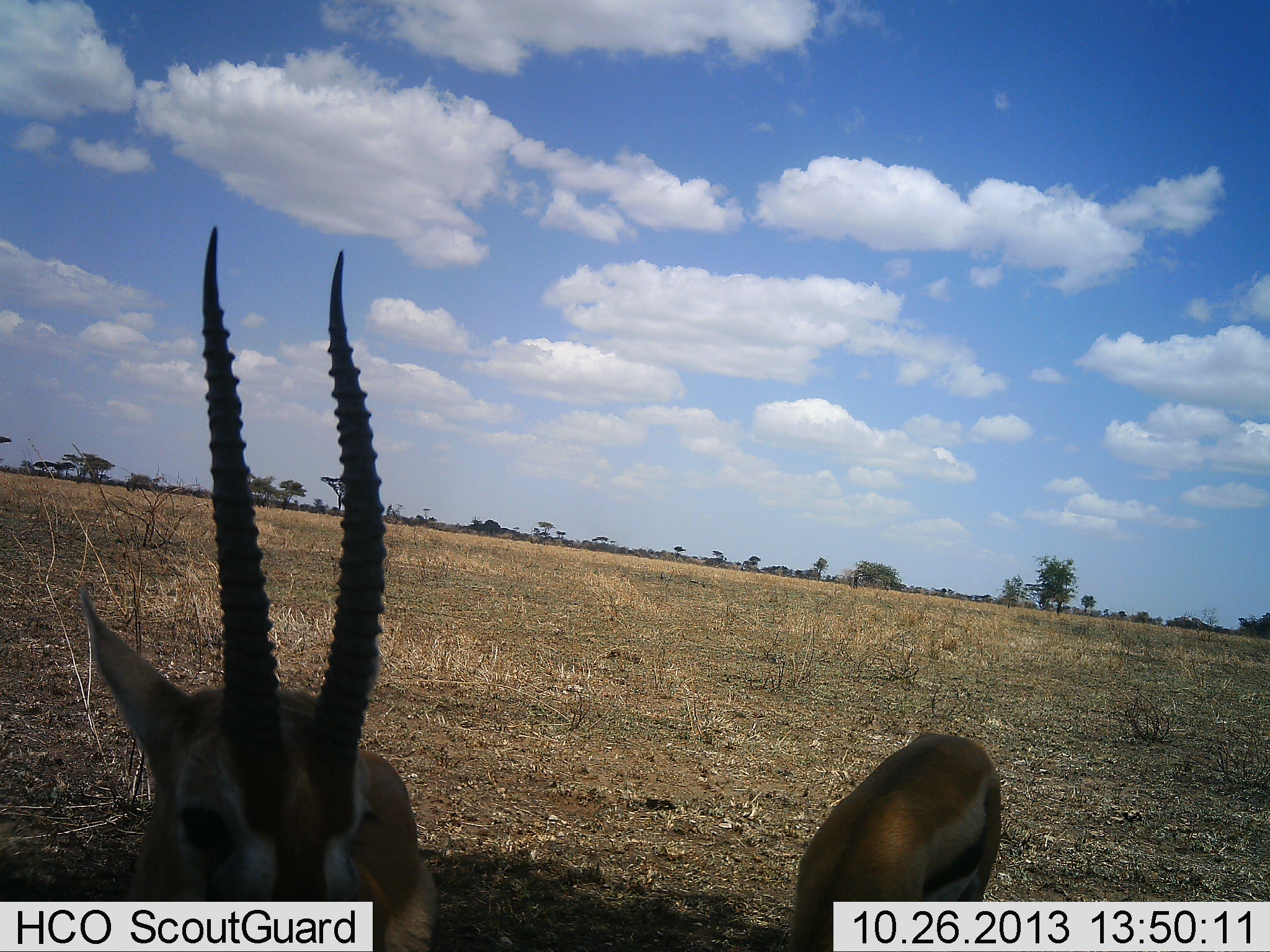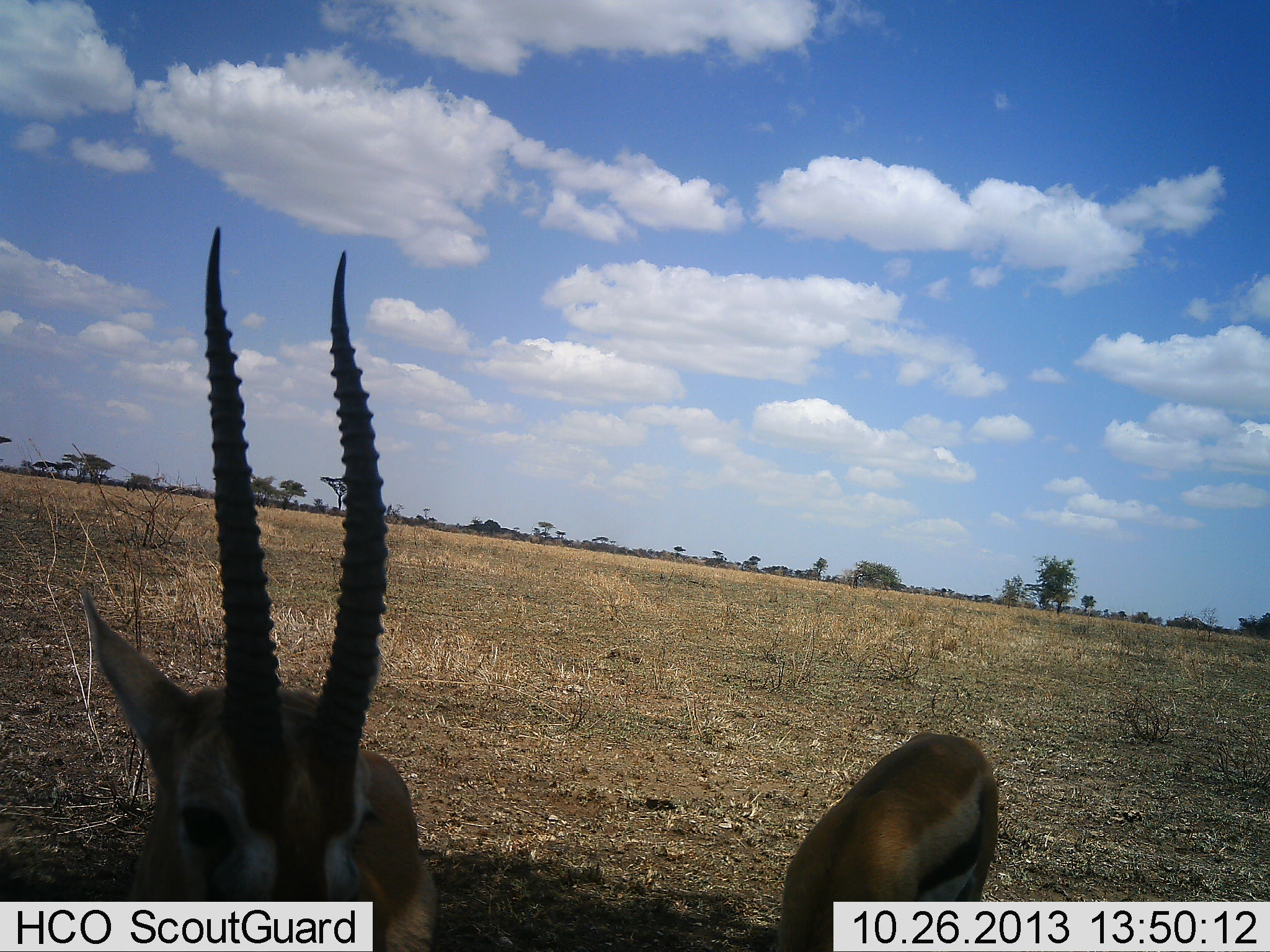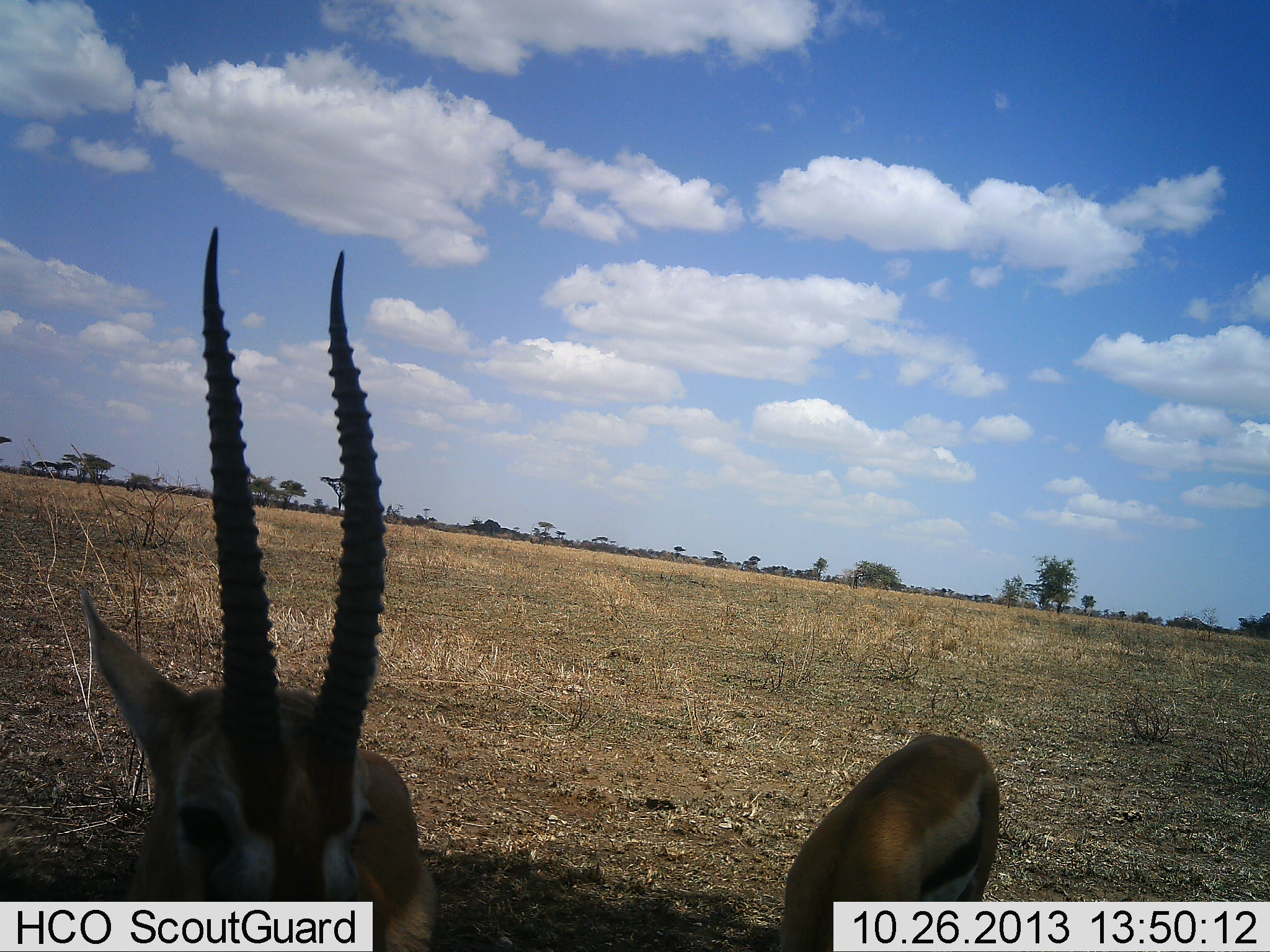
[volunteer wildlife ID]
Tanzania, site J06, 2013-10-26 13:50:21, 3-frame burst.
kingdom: Animalia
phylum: Chordata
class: Mammalia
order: Artiodactyla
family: Bovidae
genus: Eudorcas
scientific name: Eudorcas thomsonii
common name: thomson's gazelle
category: gazellethomsons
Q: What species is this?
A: Gazellethomsons (thomson's gazelle) (Eudorcas thomsonii).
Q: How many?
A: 2.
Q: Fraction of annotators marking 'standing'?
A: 100%.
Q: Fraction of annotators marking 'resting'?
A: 12%.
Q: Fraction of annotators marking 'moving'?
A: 0%.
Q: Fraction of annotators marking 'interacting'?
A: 6%.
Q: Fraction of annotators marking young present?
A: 0%.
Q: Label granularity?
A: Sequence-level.